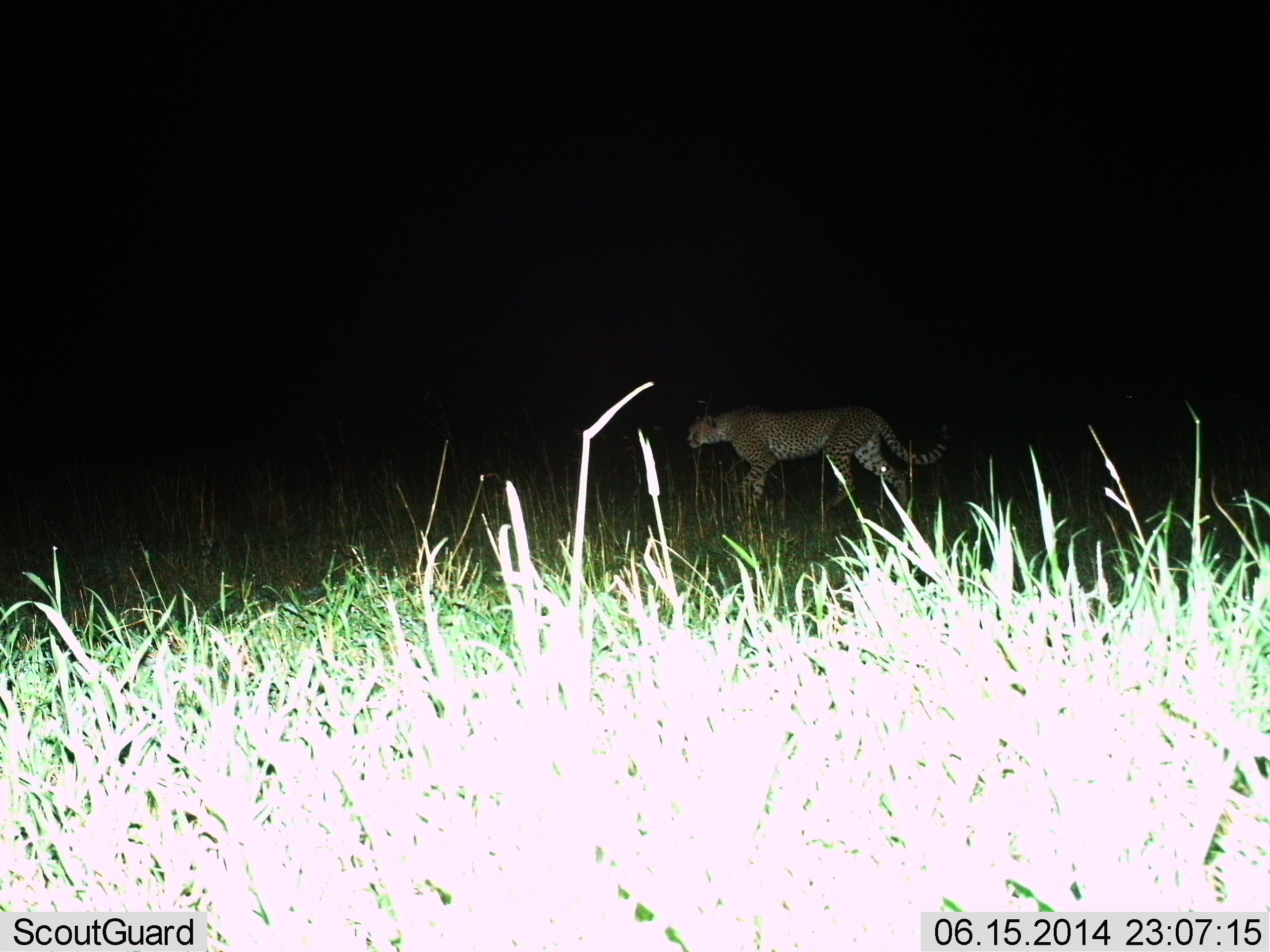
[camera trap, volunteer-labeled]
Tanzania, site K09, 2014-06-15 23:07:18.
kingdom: Animalia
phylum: Chordata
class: Mammalia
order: Carnivora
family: Felidae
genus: Acinonyx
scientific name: Acinonyx jubatus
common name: cheetah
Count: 1.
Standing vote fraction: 0%.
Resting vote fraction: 0%.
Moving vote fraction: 100%.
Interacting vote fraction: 0%.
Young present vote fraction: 0%.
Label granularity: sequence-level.